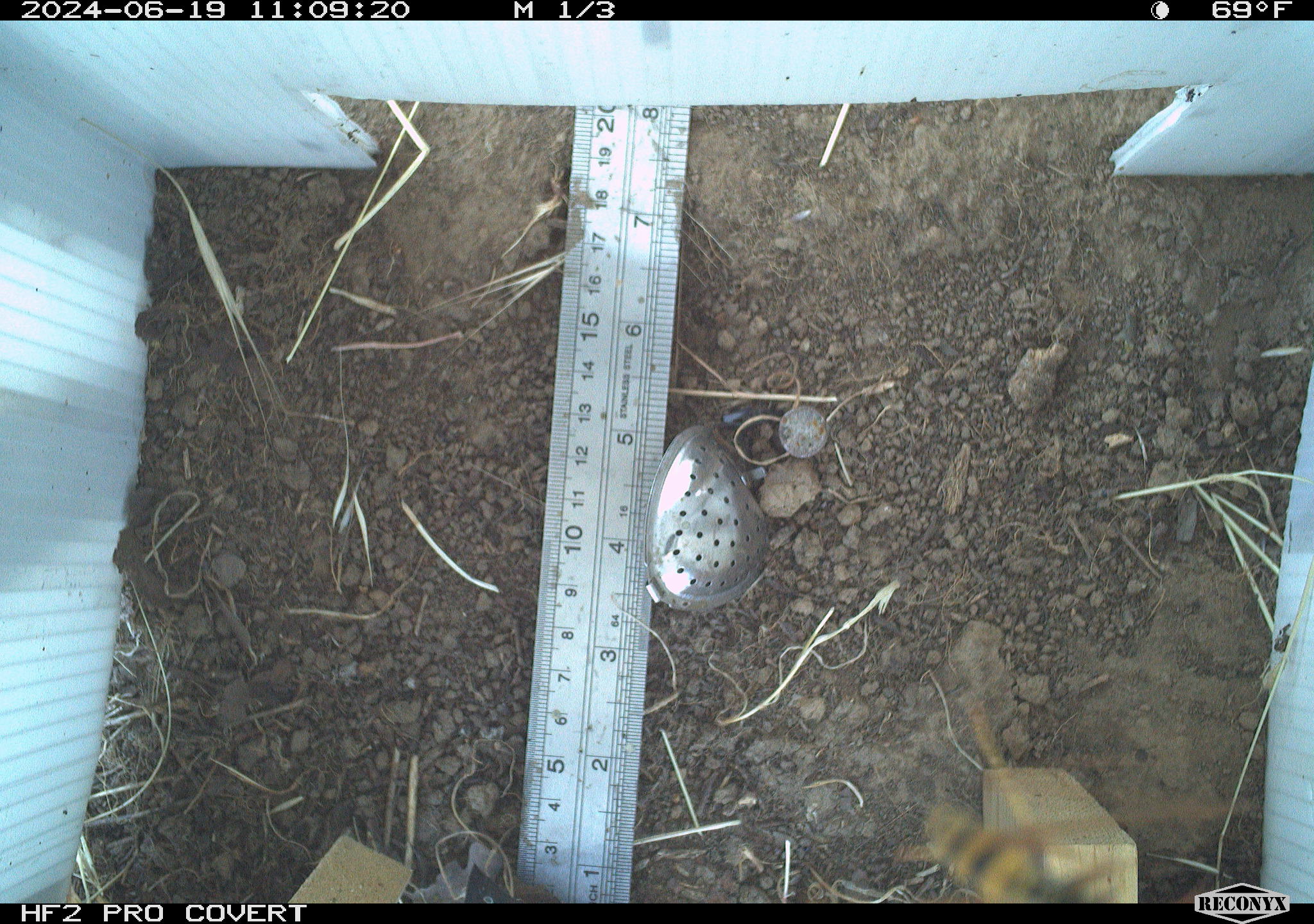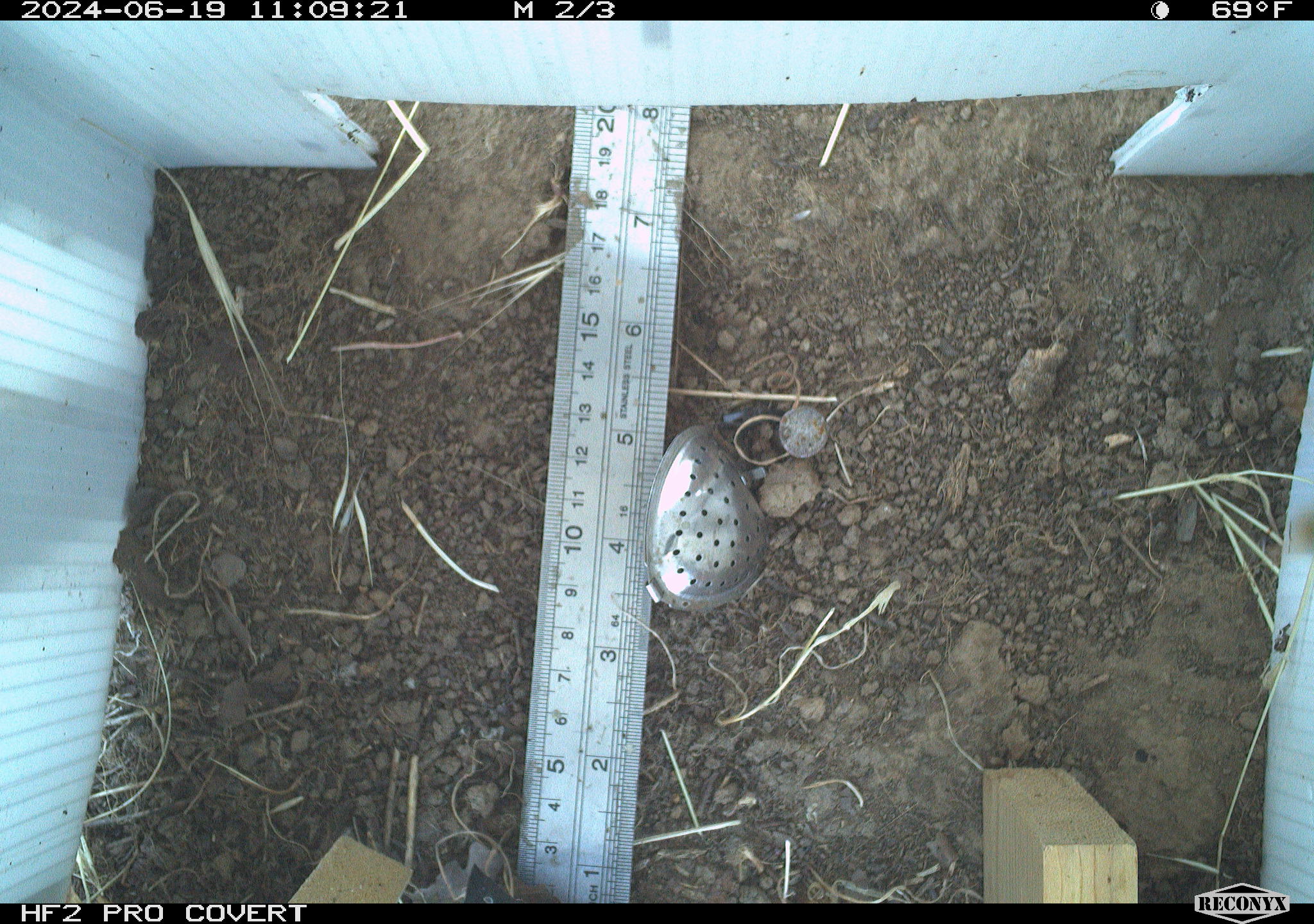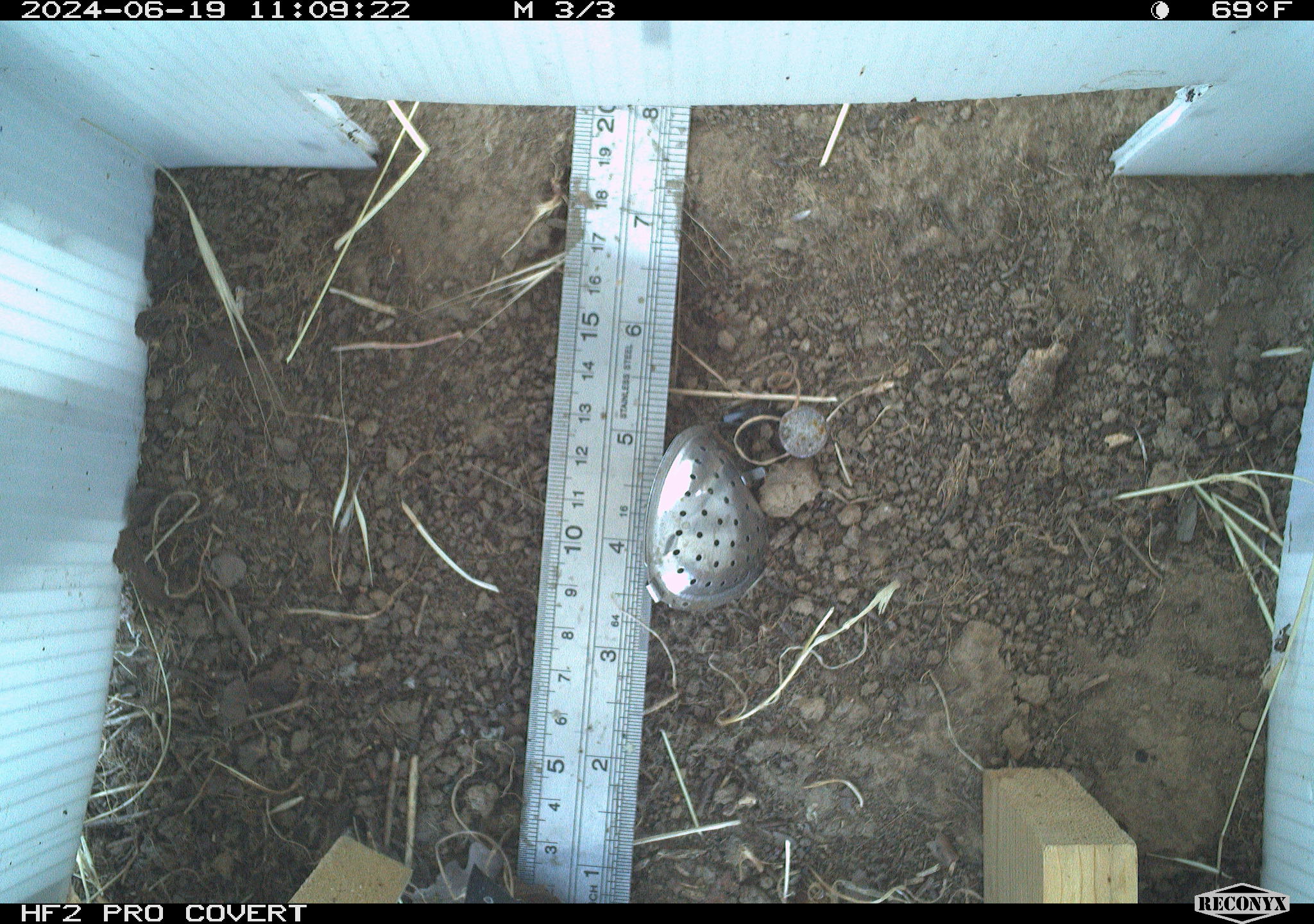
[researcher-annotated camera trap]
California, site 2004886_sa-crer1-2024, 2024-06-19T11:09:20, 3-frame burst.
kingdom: Animalia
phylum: Arthropoda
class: Insecta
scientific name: Insecta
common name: insect